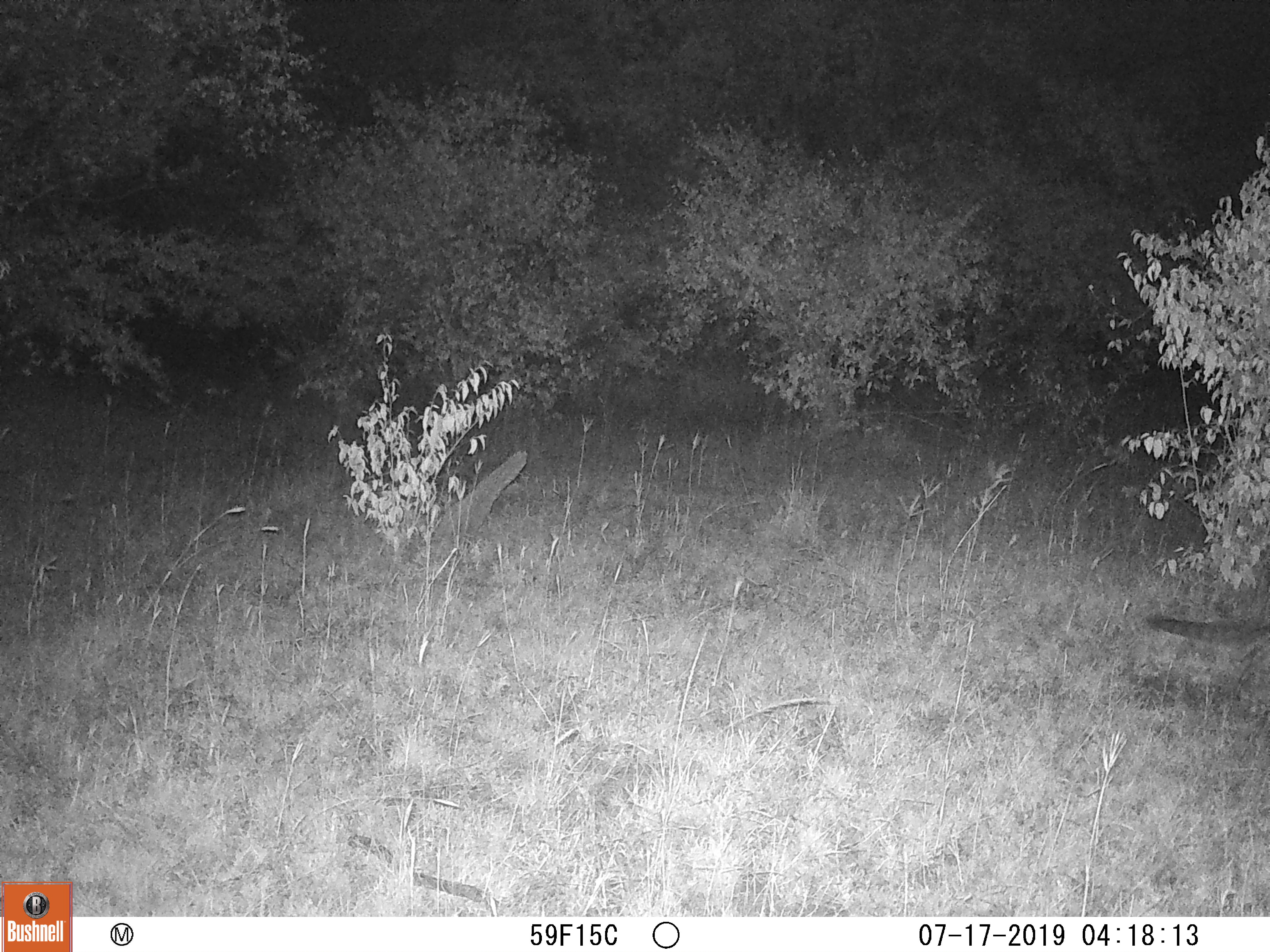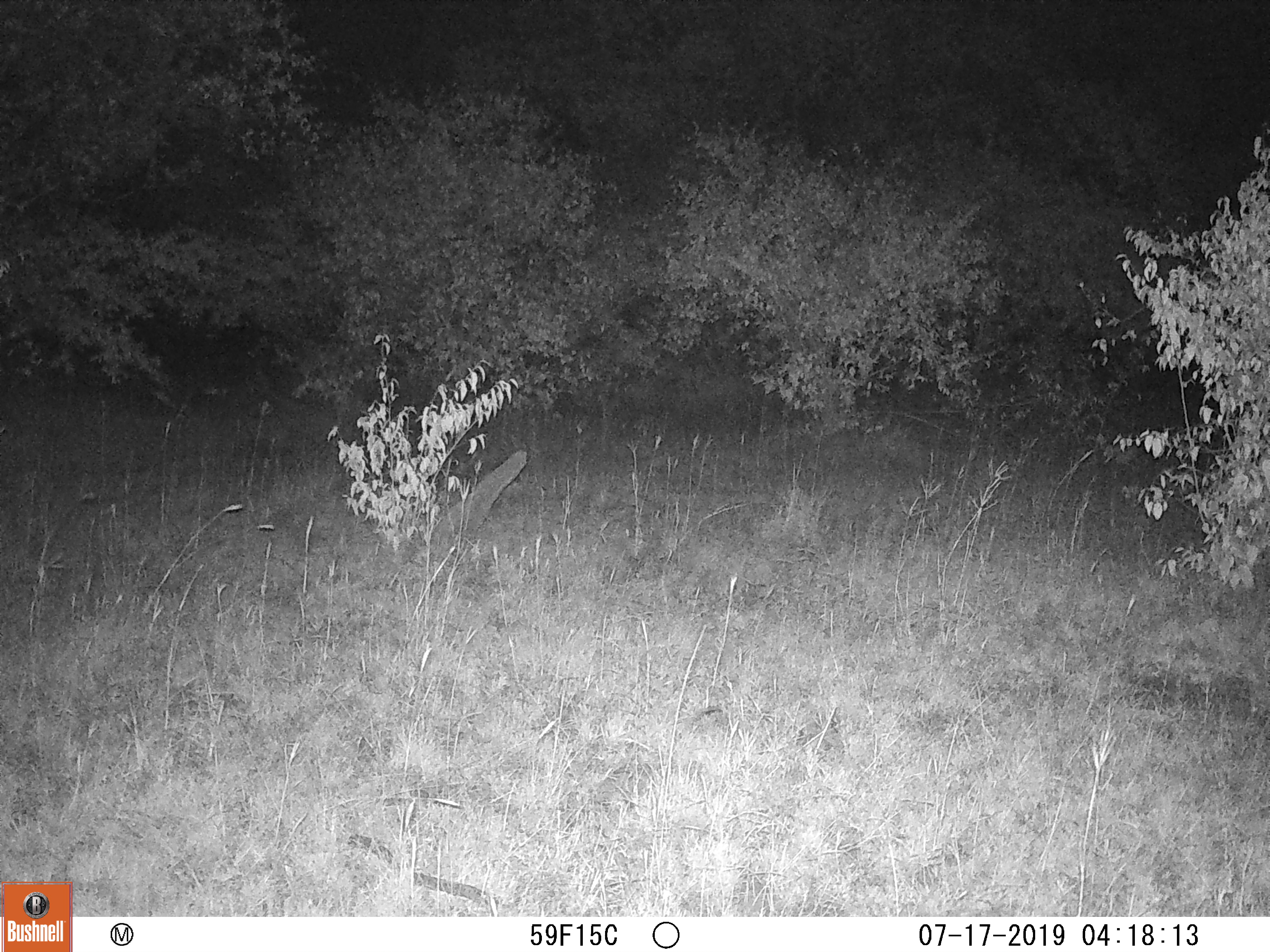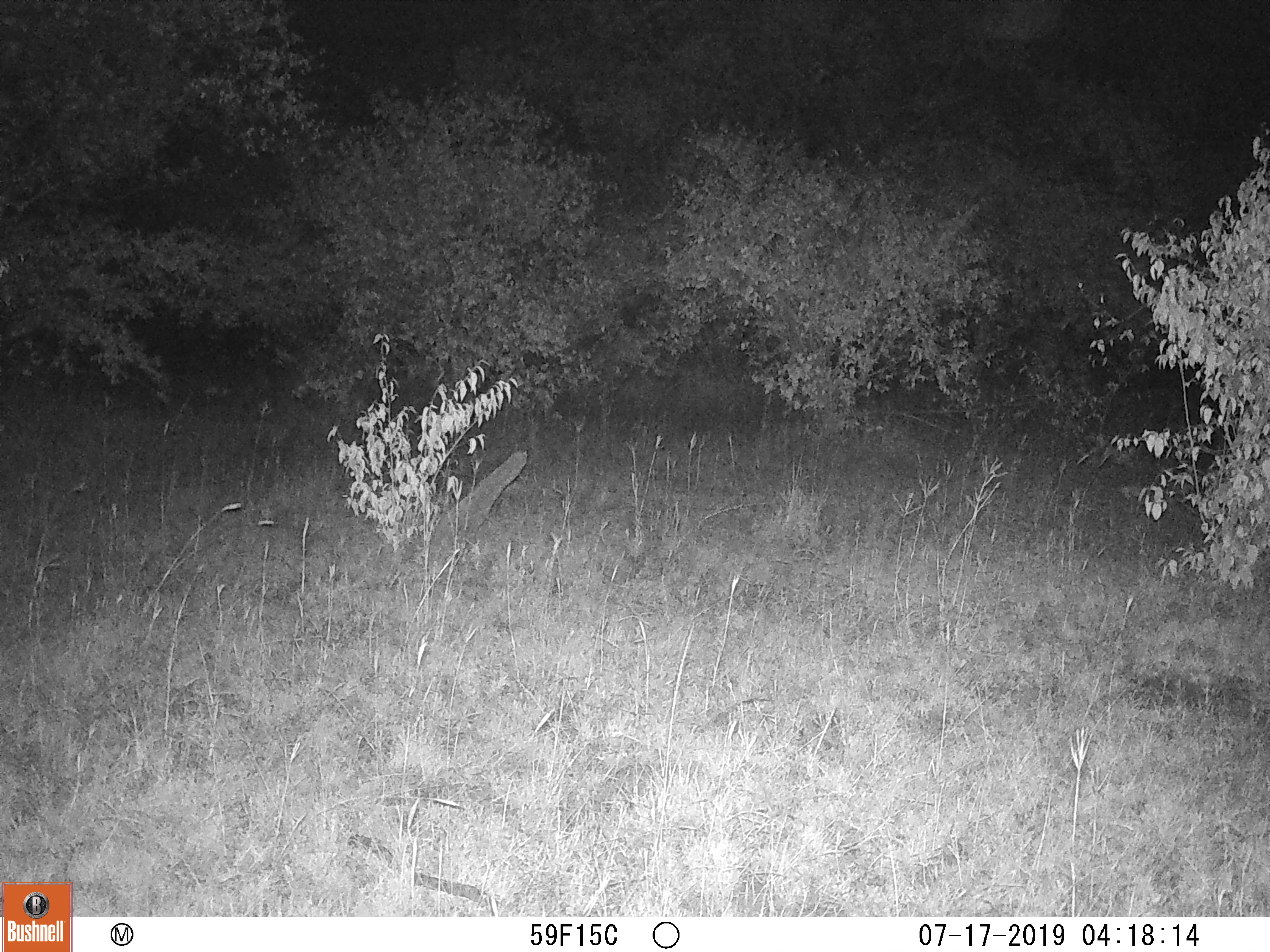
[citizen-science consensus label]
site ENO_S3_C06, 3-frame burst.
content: unidentified animal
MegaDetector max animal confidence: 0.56